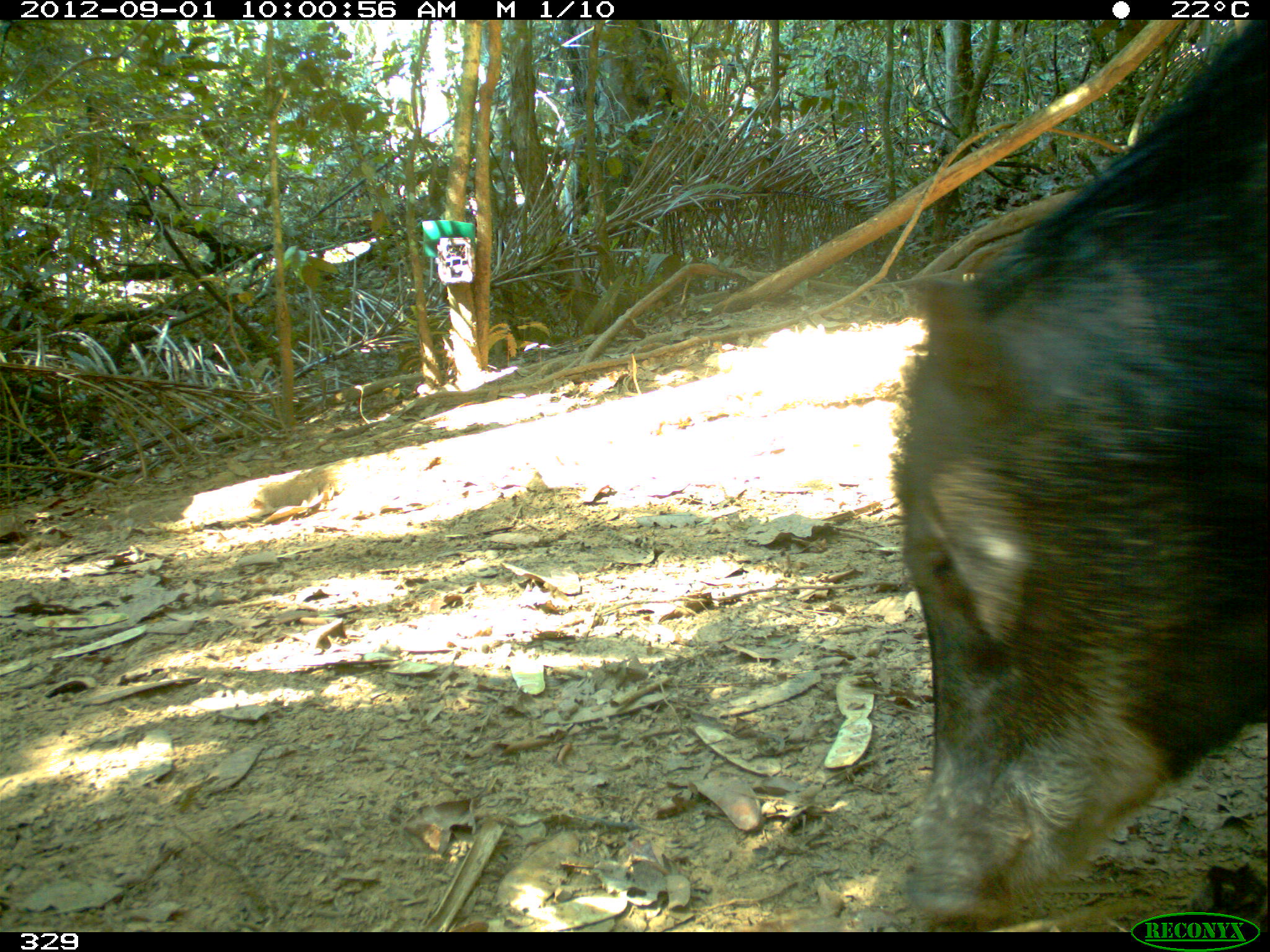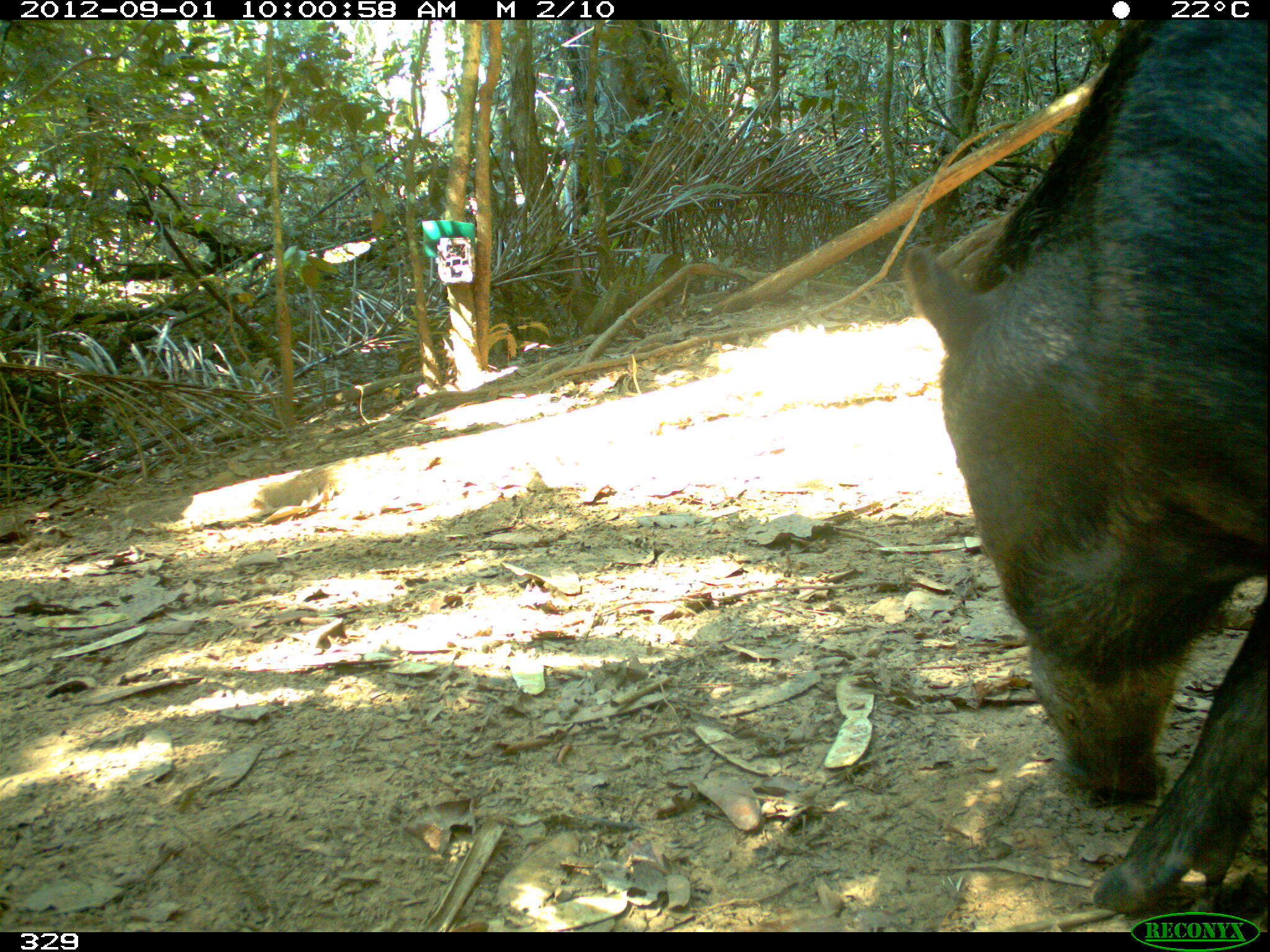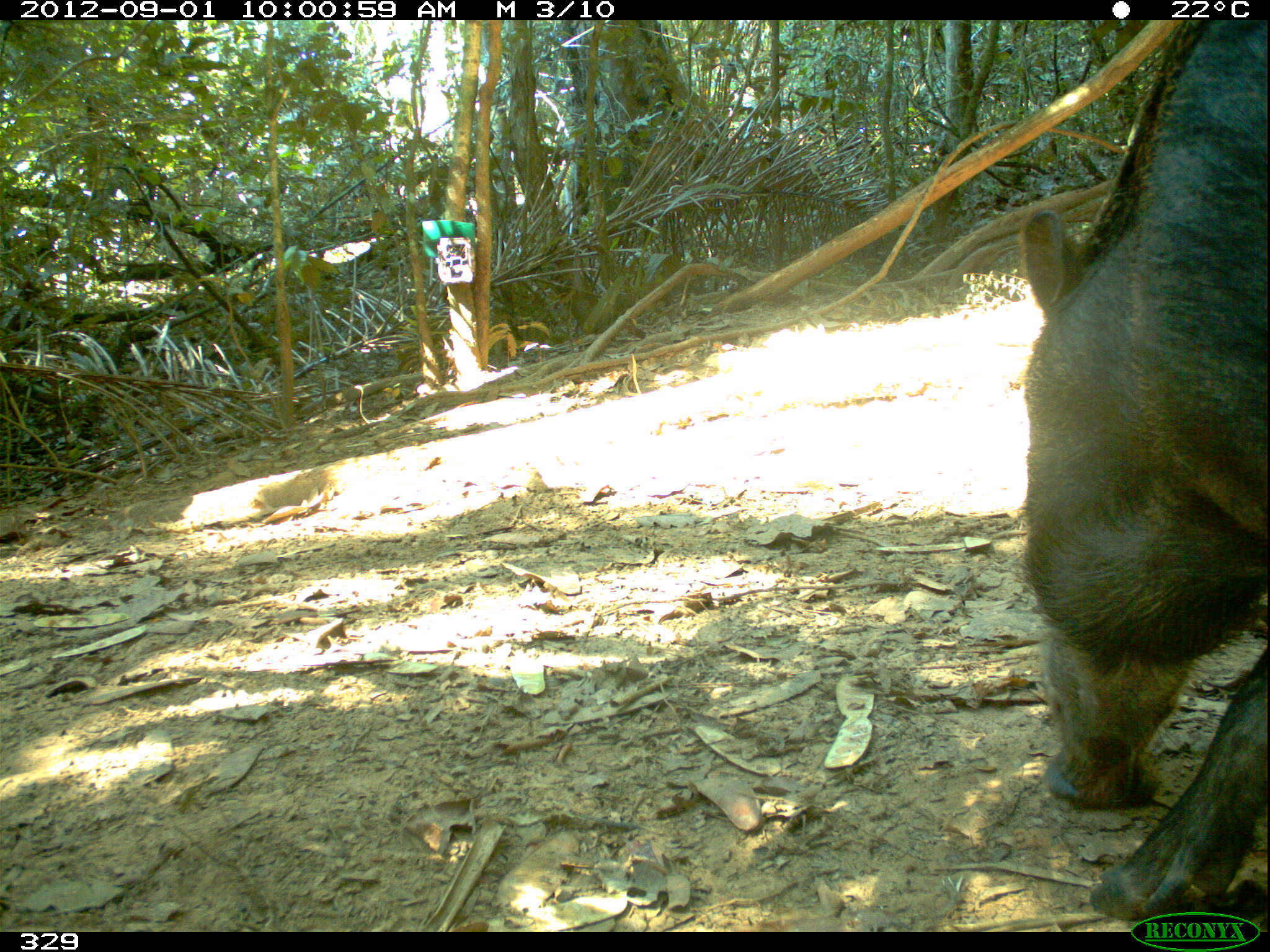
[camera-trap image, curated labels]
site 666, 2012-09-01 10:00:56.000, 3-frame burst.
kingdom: Animalia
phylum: Chordata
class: Mammalia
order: Artiodactyla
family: Tayassuidae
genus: Tayassu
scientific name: Tayassu pecari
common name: white-lipped peccary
Tayassu pecari (white-lipped peccary).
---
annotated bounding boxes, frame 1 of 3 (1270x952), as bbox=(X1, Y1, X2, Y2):
tayassu pecari: bbox=(882, 14, 1264, 931)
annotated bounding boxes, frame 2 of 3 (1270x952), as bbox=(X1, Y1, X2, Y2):
tayassu pecari: bbox=(900, 19, 1268, 914)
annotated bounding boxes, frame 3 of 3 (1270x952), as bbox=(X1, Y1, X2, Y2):
tayassu pecari: bbox=(1016, 17, 1264, 937)